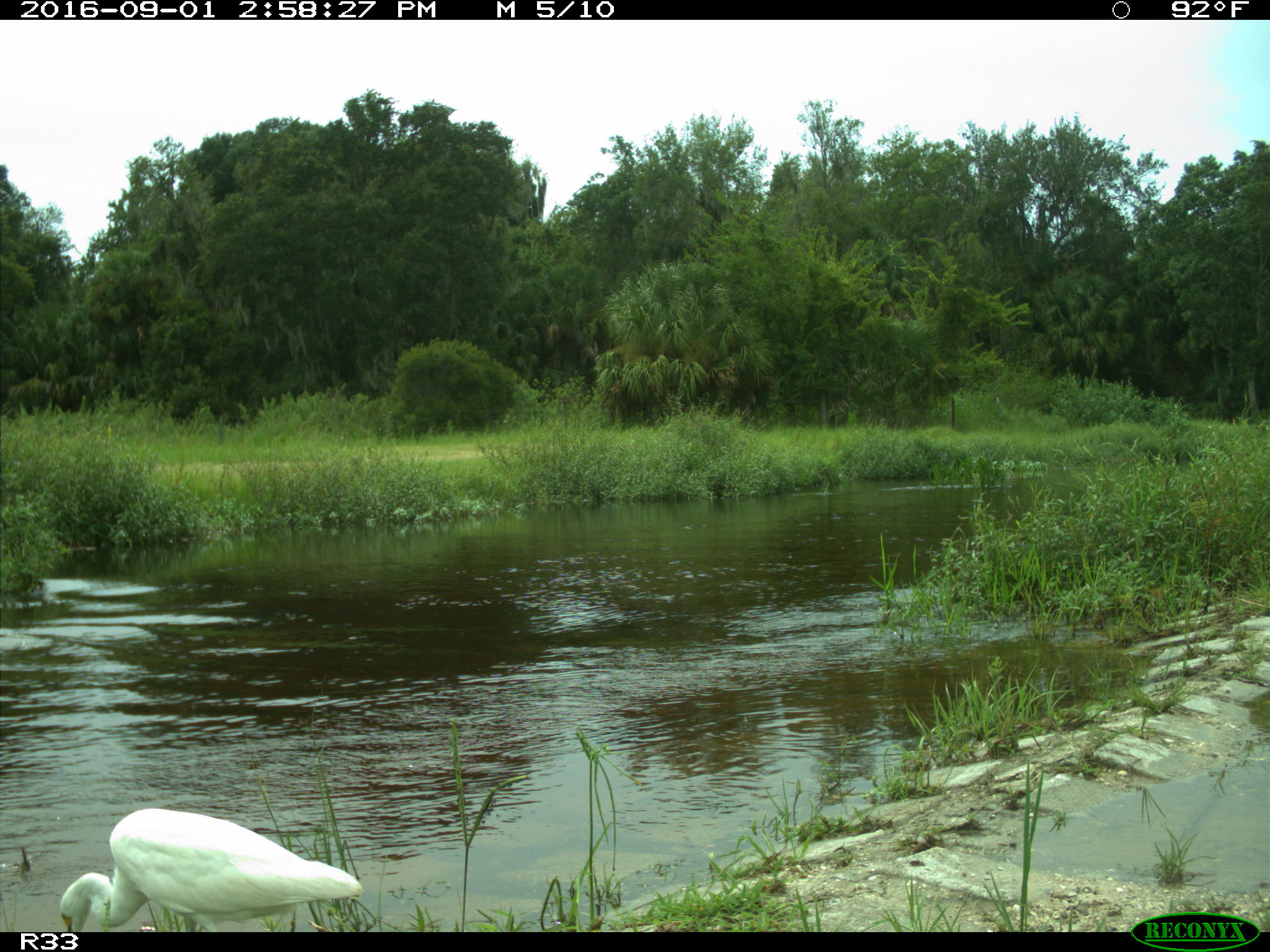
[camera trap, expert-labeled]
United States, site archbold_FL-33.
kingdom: Animalia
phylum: Chordata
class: Aves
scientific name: Aves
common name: birds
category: unidentified bird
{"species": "unidentified bird (birds) (Aves)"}